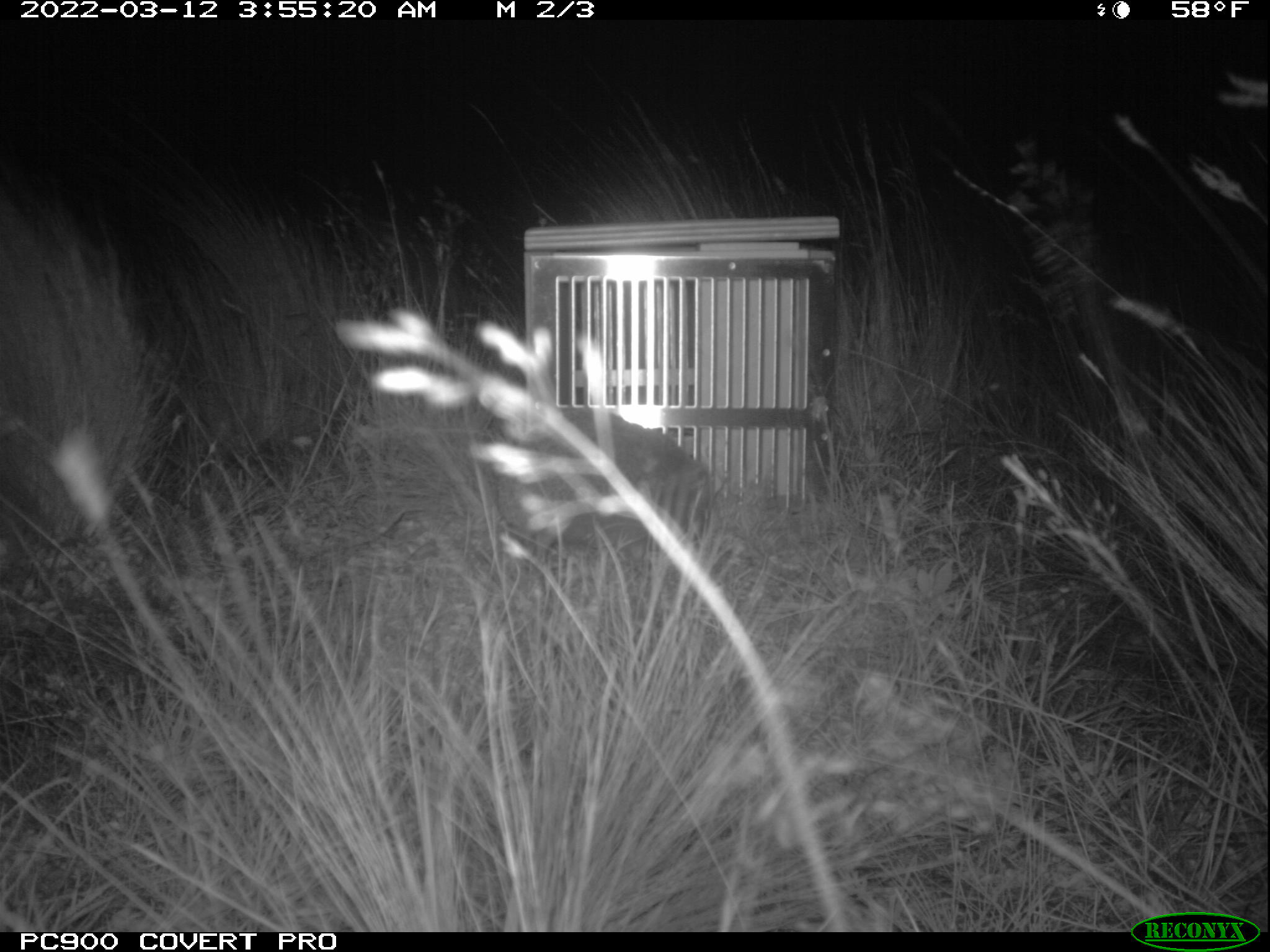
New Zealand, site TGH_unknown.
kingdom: Animalia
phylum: Chordata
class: Mammalia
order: Eulipotyphla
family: Erinaceidae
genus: Erinaceus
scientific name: Erinaceus europaeus europaeus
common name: european hedgehog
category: hedgehog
Hedgehog (european hedgehog) (Erinaceus europaeus europaeus).